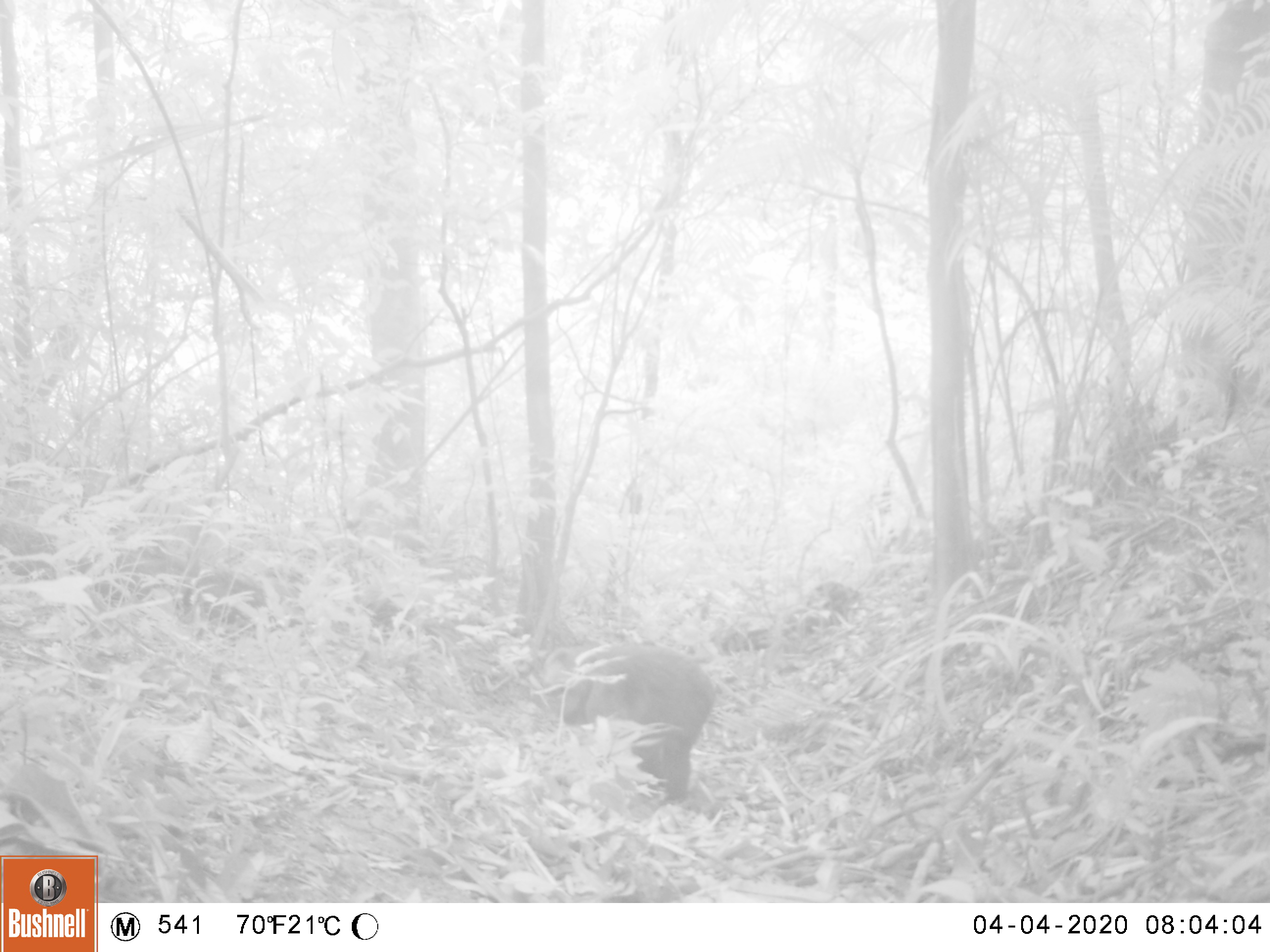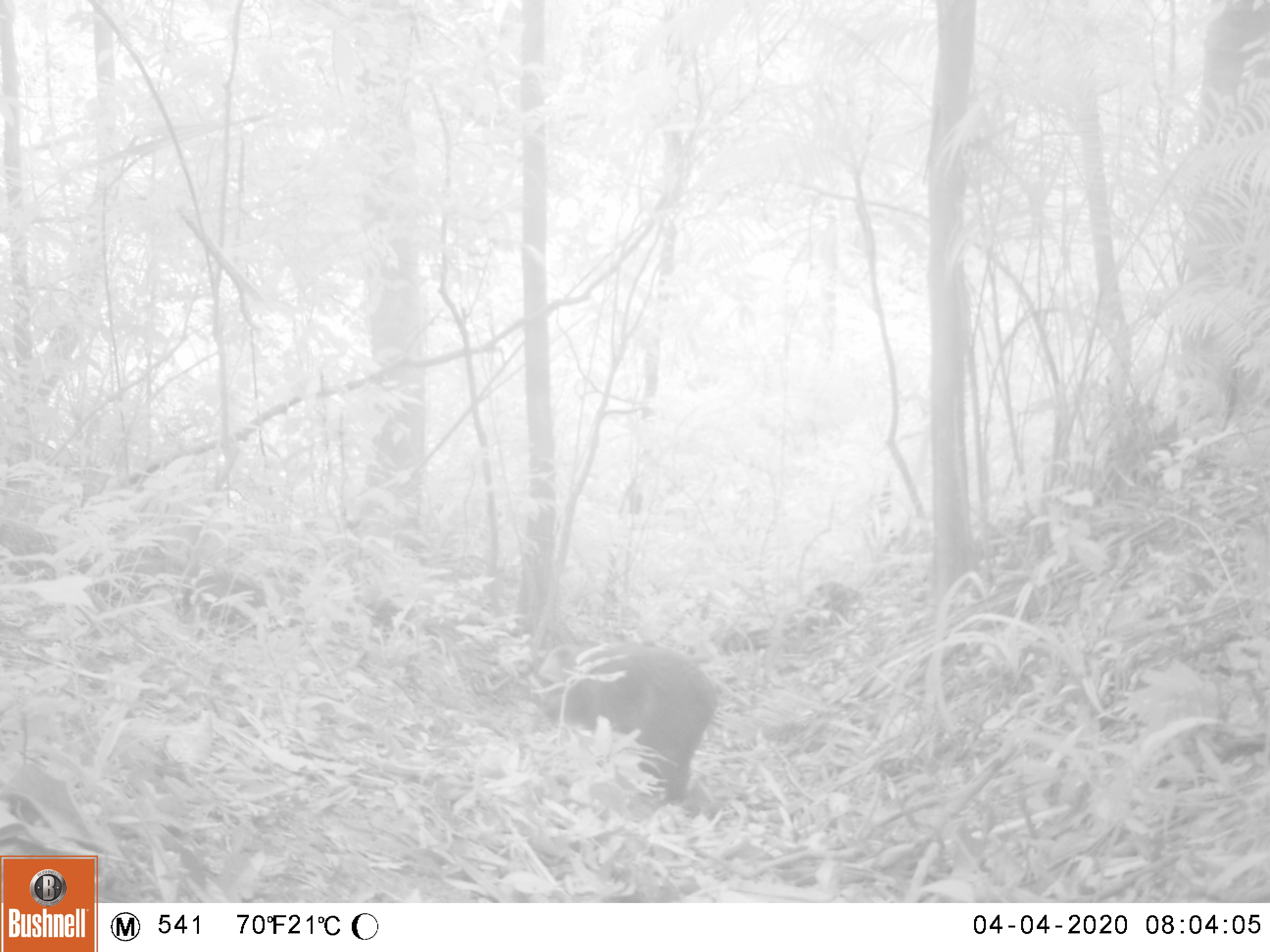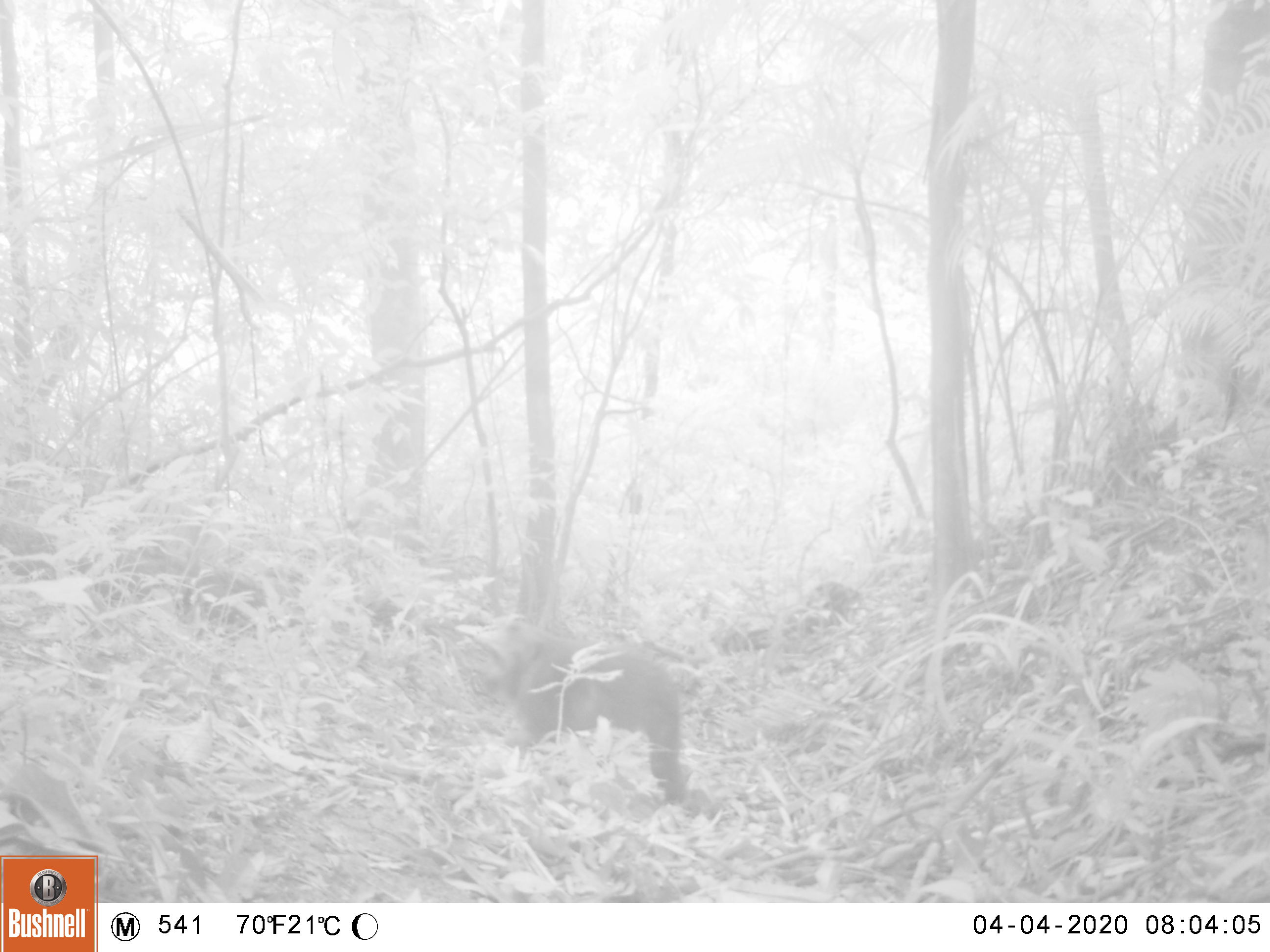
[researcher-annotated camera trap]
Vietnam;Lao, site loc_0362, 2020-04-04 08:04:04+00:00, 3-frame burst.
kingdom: Animalia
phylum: Chordata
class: Mammalia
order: Primates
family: Cercopithecidae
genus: Macaca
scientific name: Macaca arctoides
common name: stump-tailed macaque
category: stump tailed macaque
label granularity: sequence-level